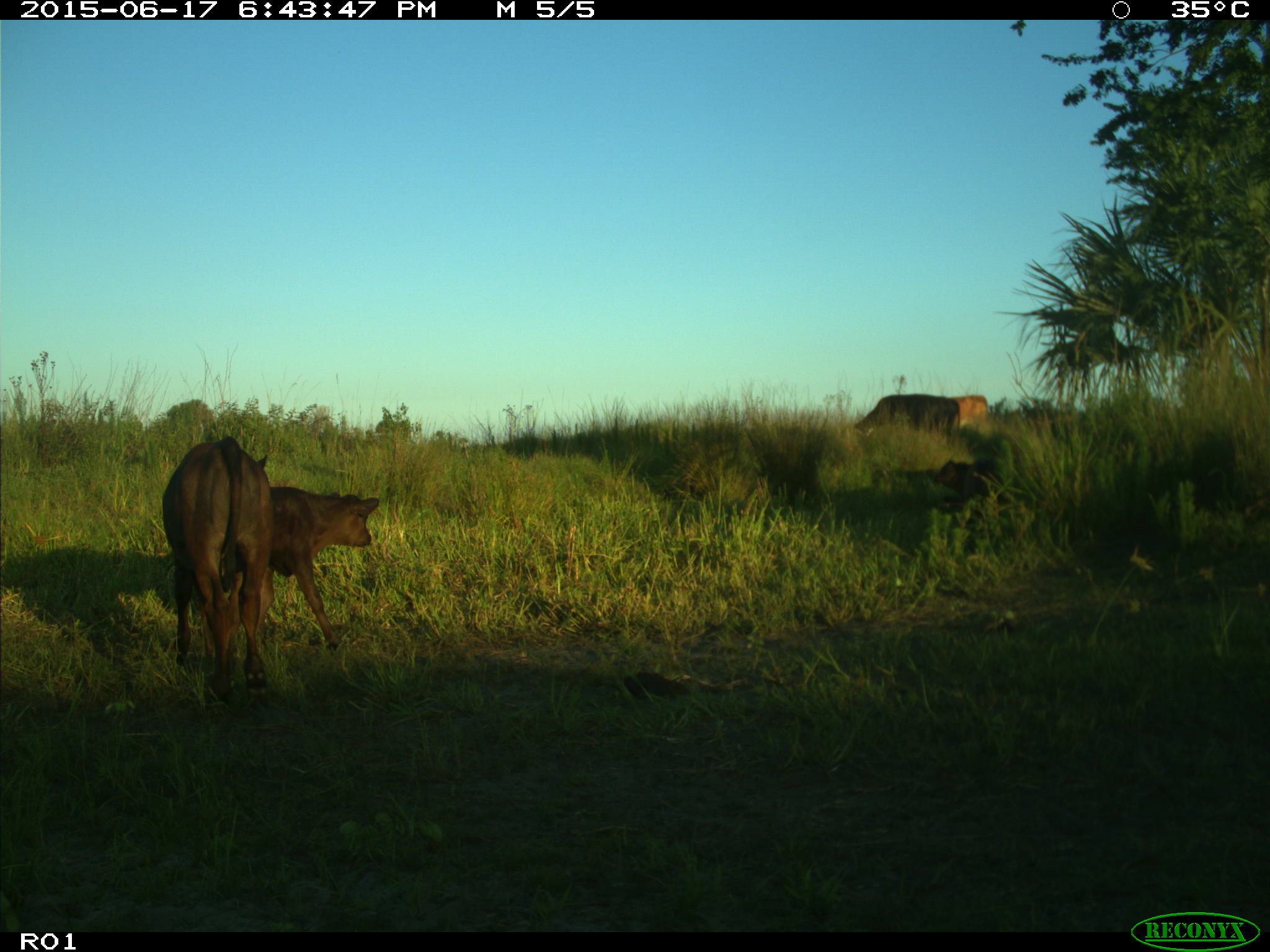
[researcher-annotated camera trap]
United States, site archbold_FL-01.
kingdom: Animalia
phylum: Chordata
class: Mammalia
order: Artiodactyla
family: Bovidae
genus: Bos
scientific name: Bos taurus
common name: domestic cow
Bos taurus (domestic cow).